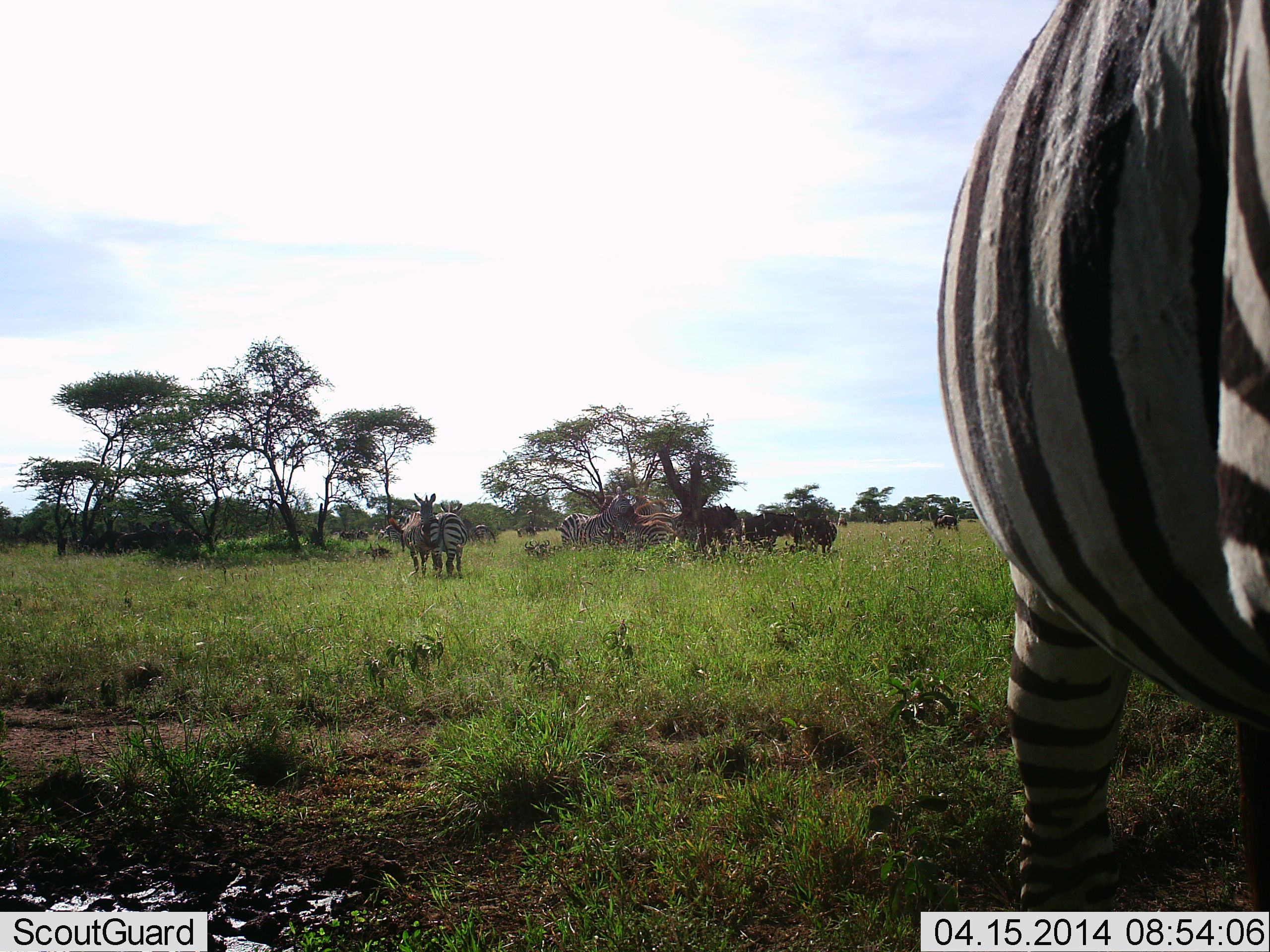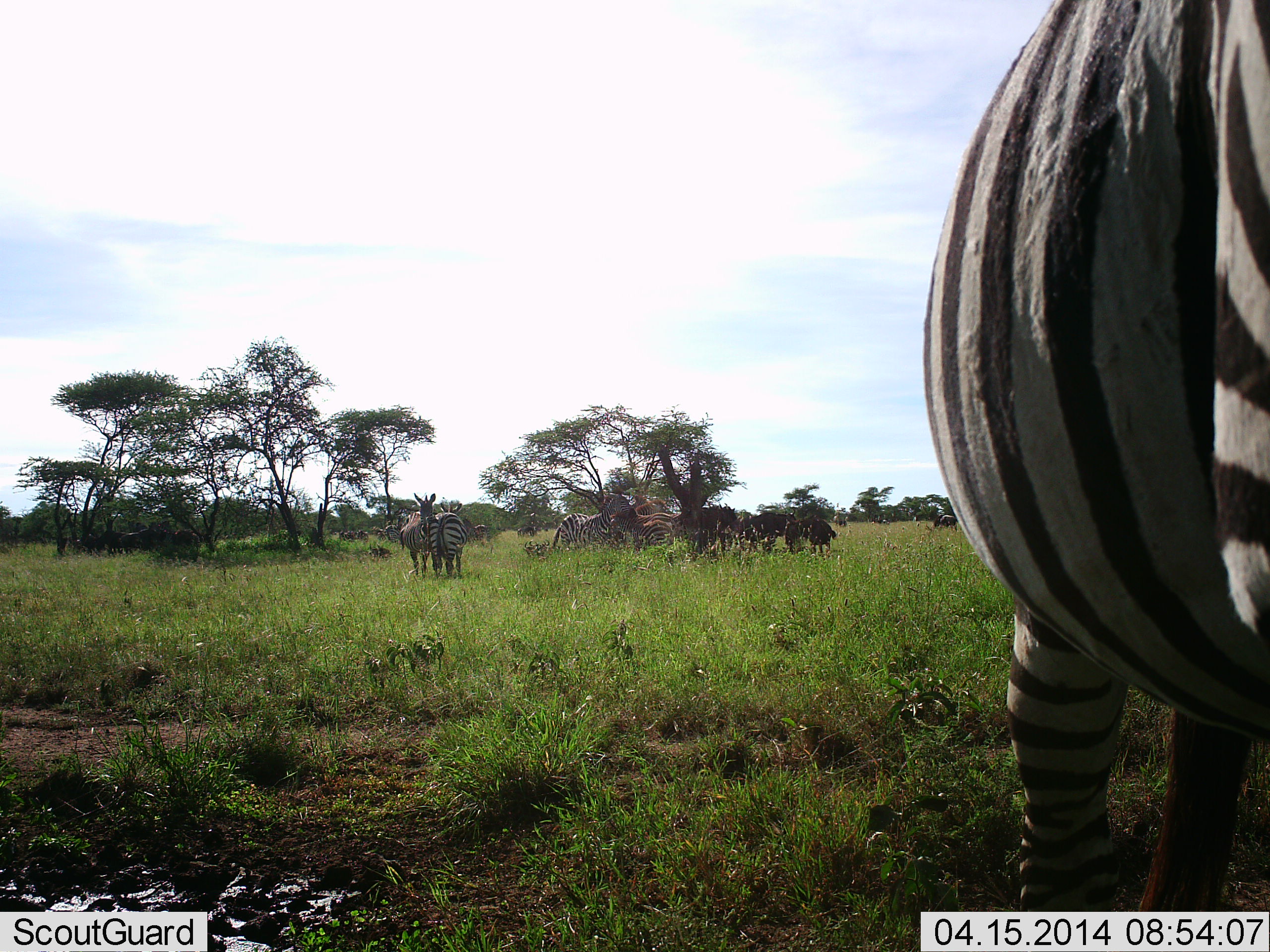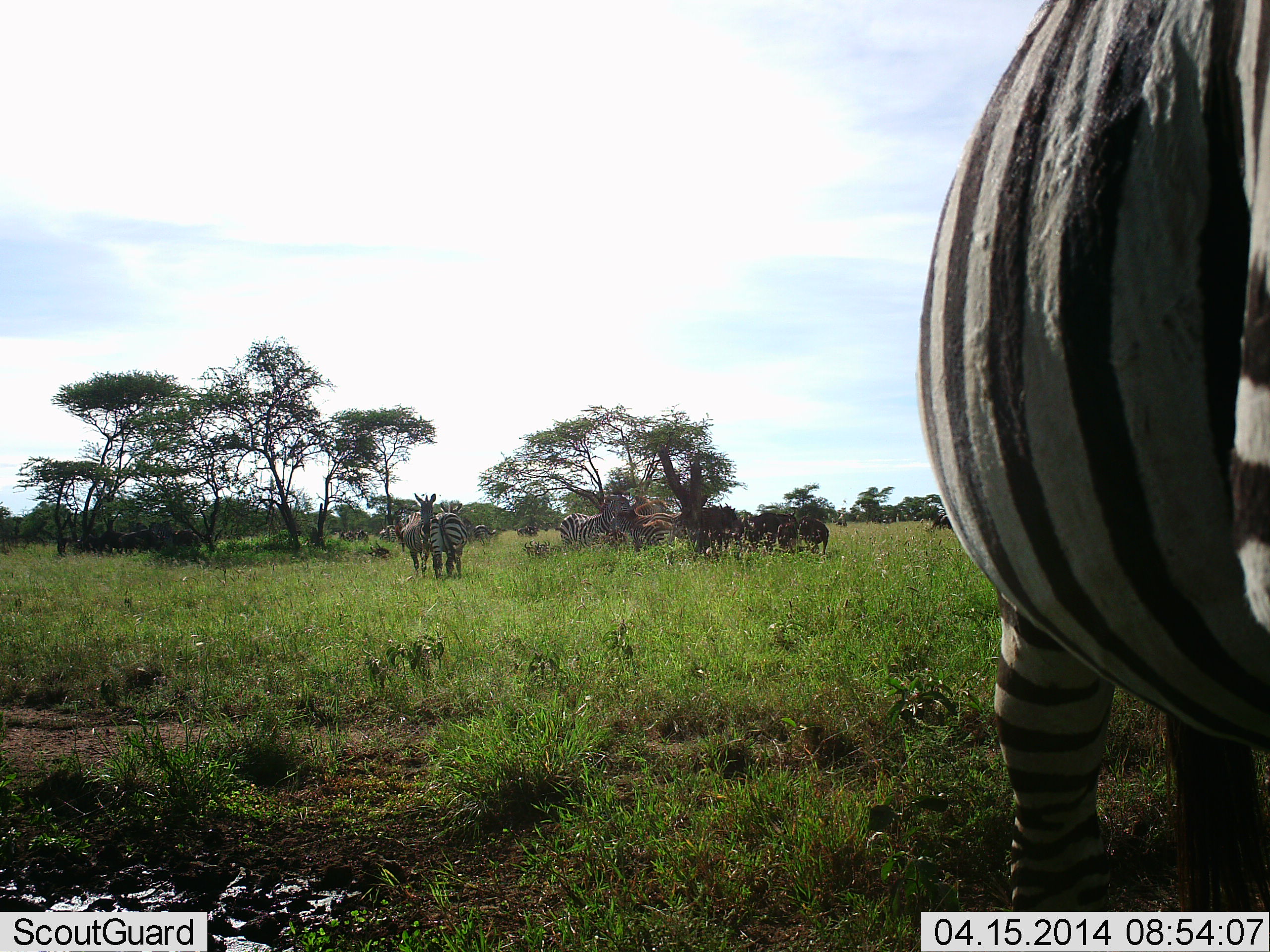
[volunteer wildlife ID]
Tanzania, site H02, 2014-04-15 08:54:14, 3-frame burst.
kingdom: Animalia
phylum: Chordata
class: Mammalia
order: Perissodactyla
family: Equidae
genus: Equus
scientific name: Equus quagga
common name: plains zebra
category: zebra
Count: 4.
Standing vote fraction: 100%.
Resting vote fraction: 0%.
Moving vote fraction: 0%.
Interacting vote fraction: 6%.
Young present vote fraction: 0%.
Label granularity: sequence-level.